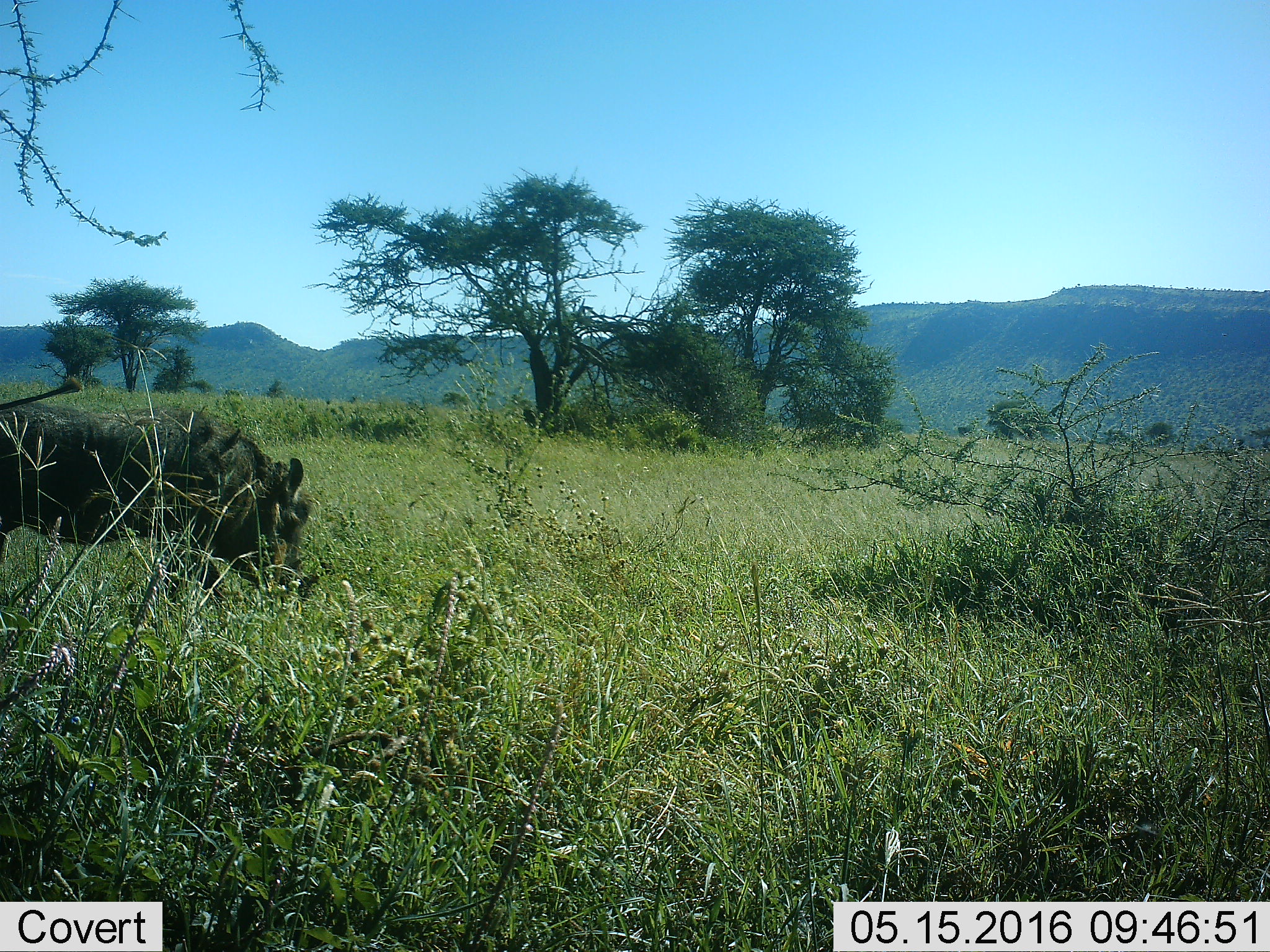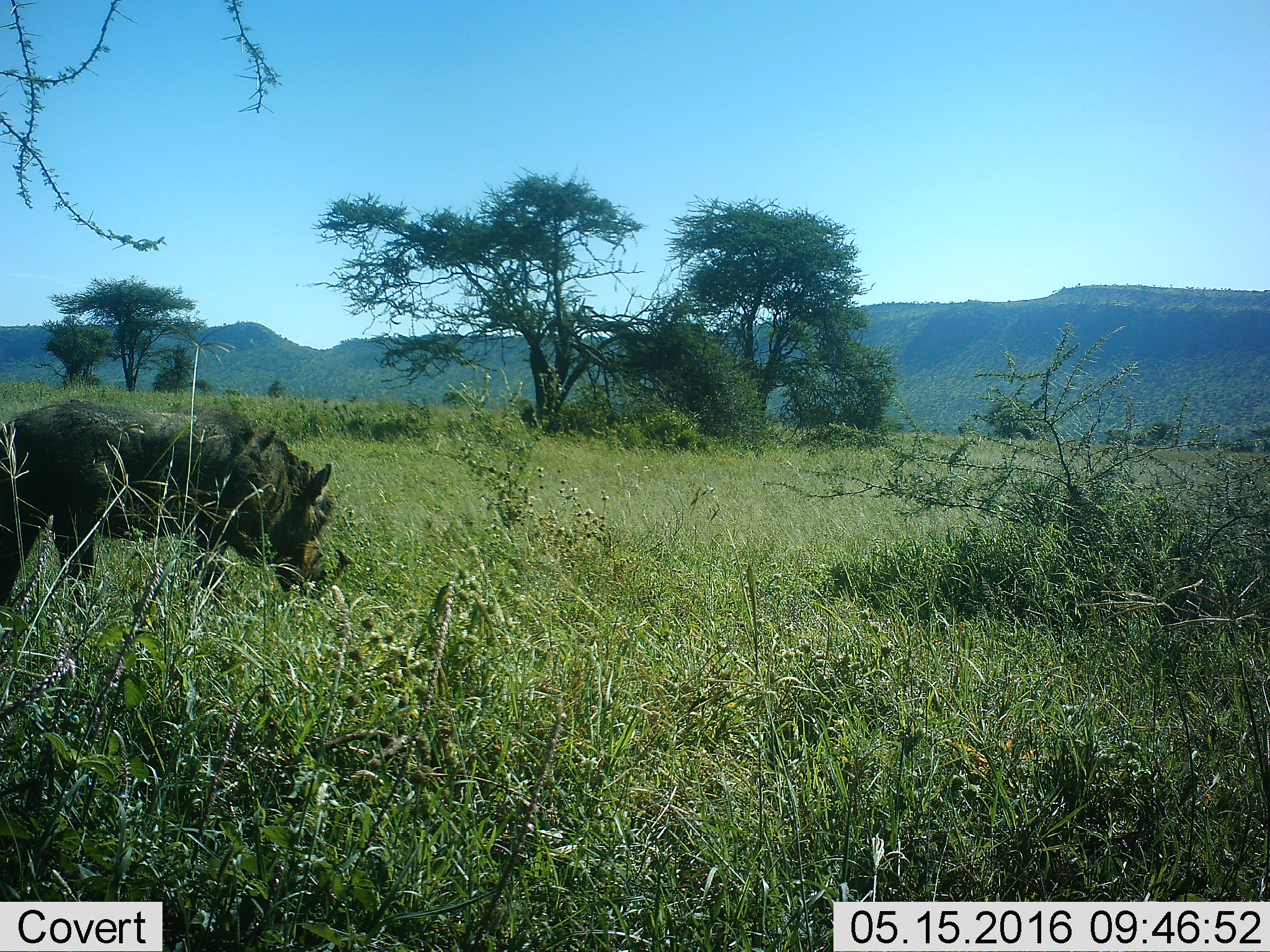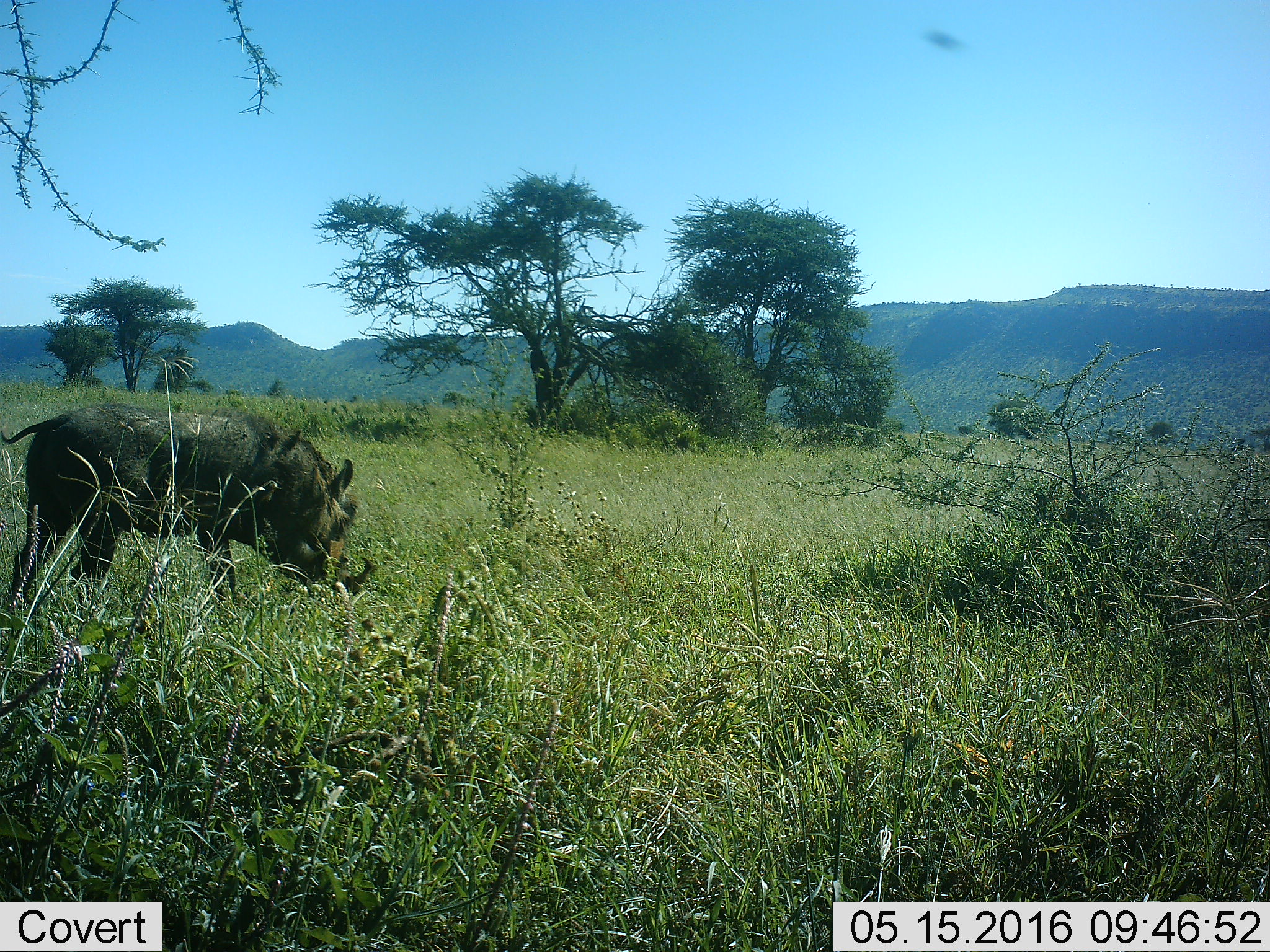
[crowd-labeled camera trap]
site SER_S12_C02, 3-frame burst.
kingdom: Animalia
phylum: Chordata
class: Mammalia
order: Artiodactyla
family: Suidae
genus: Phacochoerus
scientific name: Phacochoerus africanus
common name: warthog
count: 1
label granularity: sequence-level